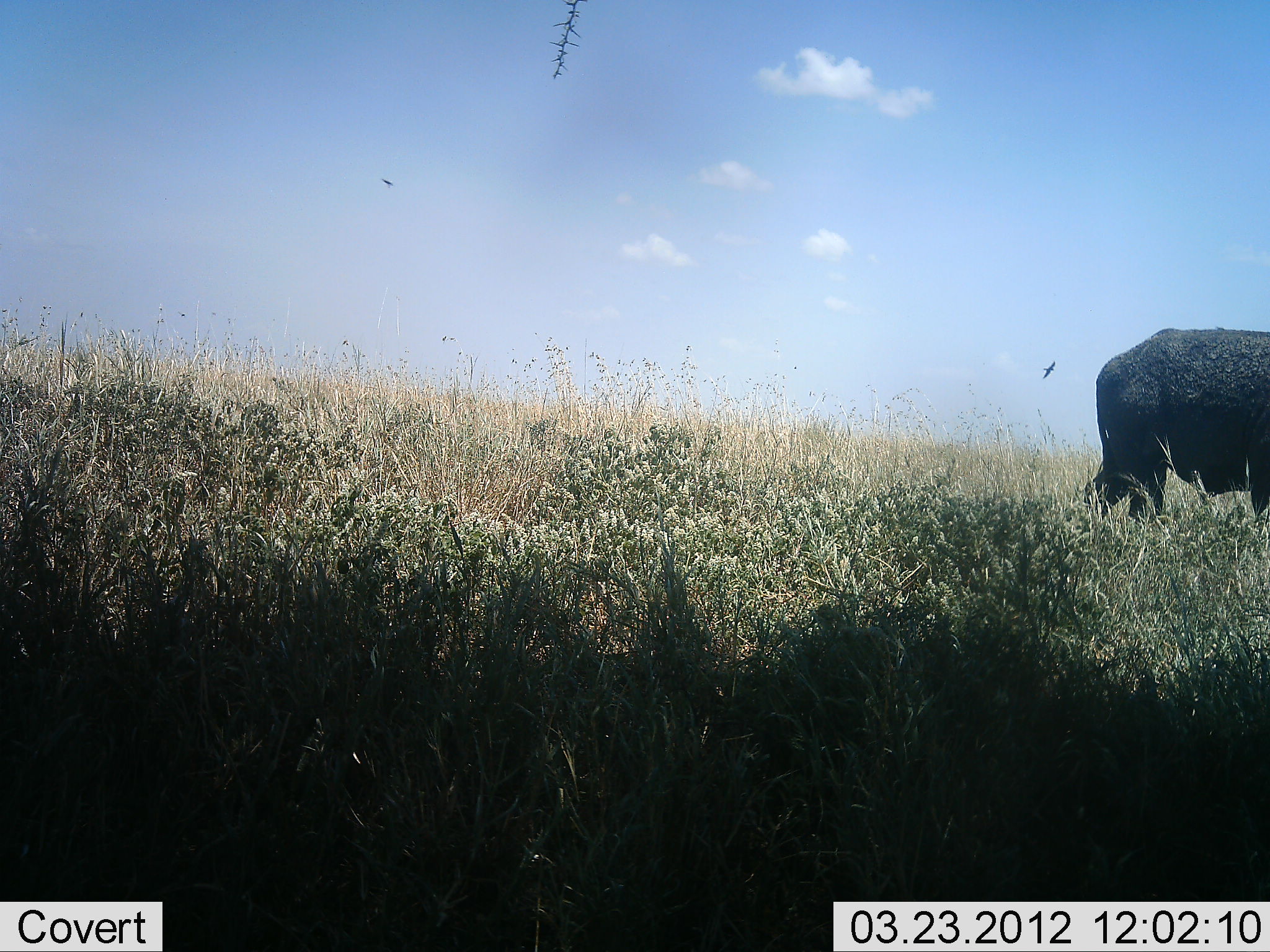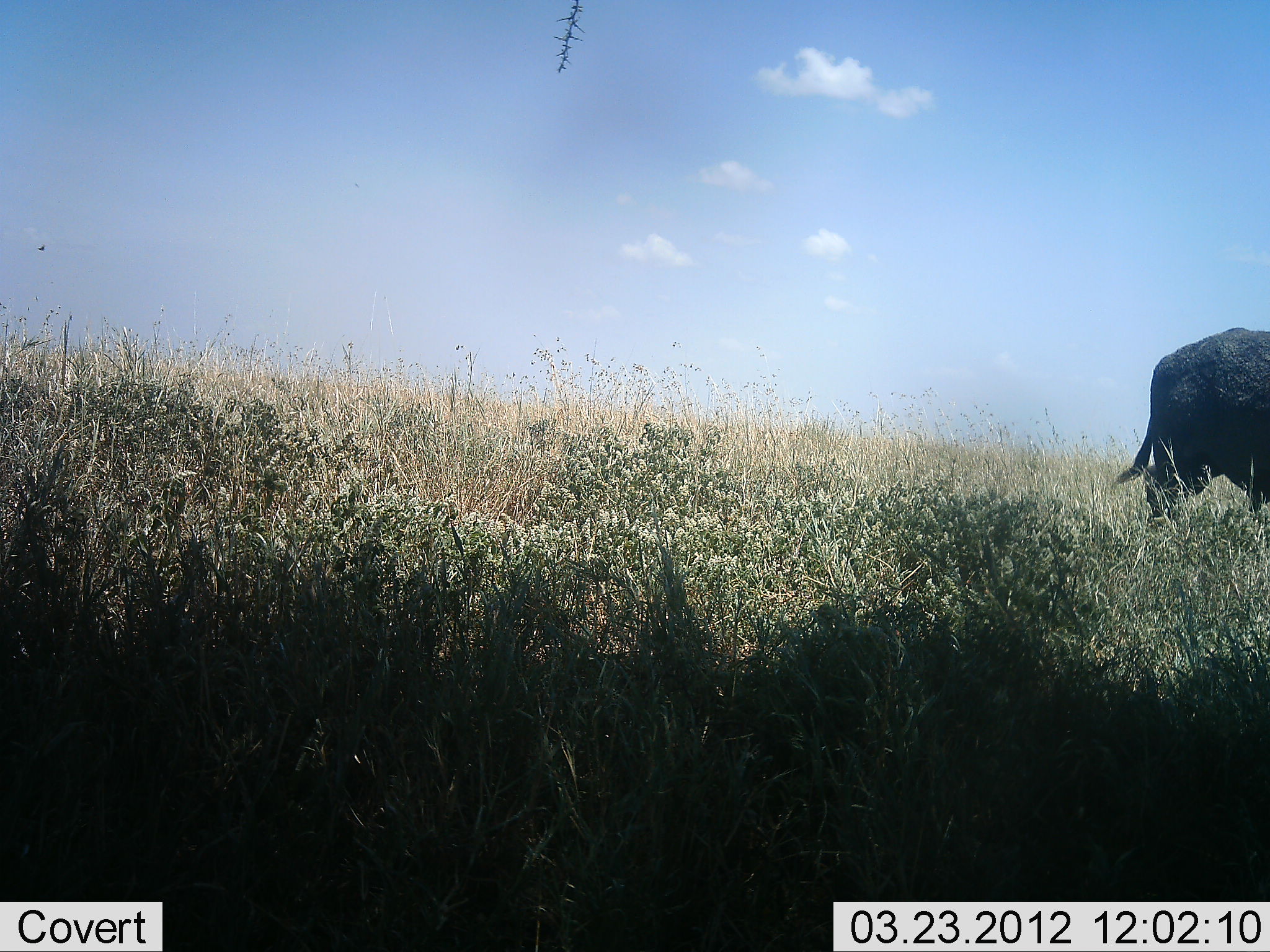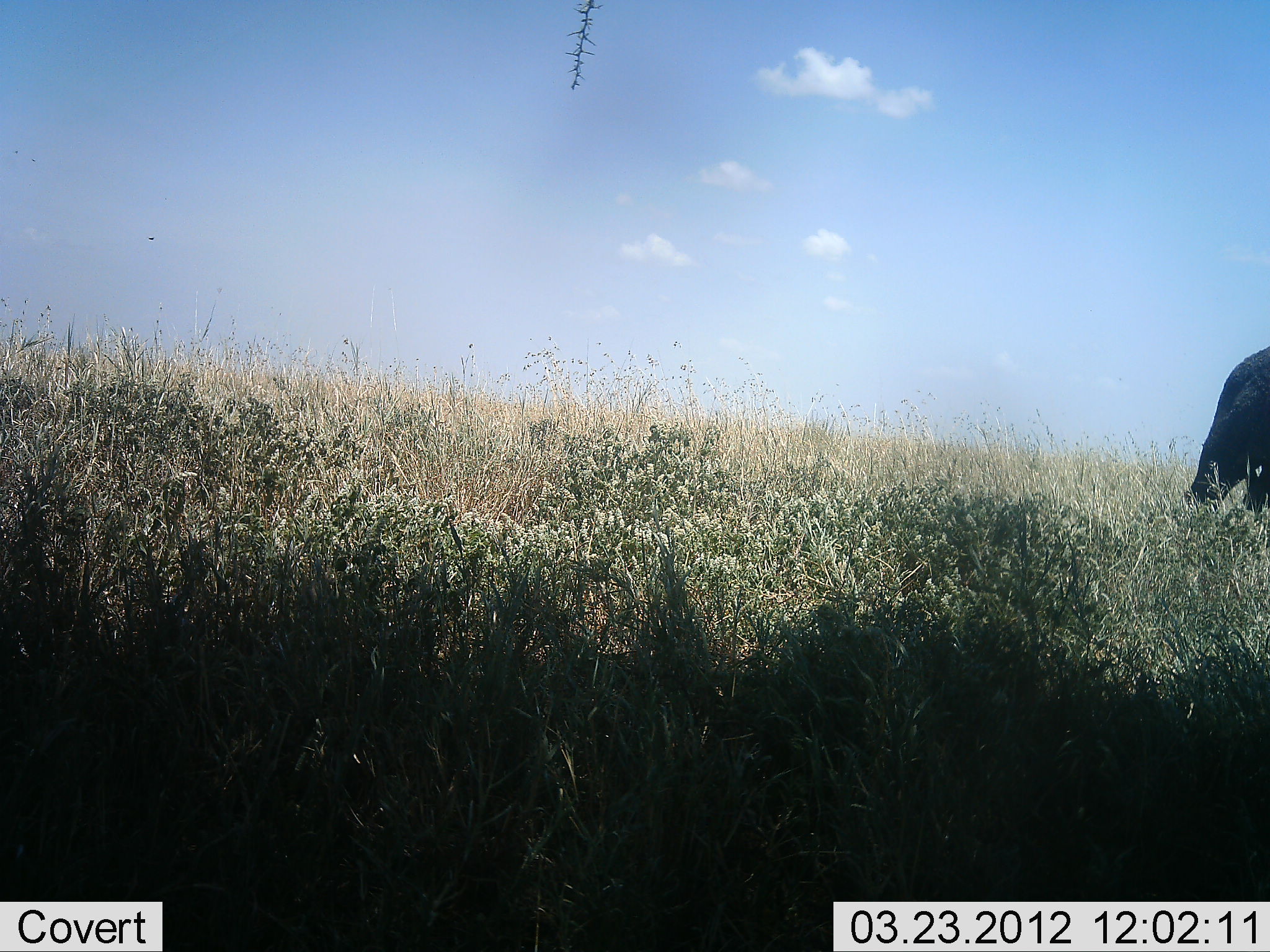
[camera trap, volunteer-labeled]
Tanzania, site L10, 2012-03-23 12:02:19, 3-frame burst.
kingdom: Animalia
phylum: Chordata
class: Mammalia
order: Artiodactyla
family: Bovidae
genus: Syncerus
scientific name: Syncerus caffer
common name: cape buffalo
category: buffalo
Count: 1.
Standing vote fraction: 6%.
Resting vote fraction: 0%.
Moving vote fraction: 94%.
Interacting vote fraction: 0%.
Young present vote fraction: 0%.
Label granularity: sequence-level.